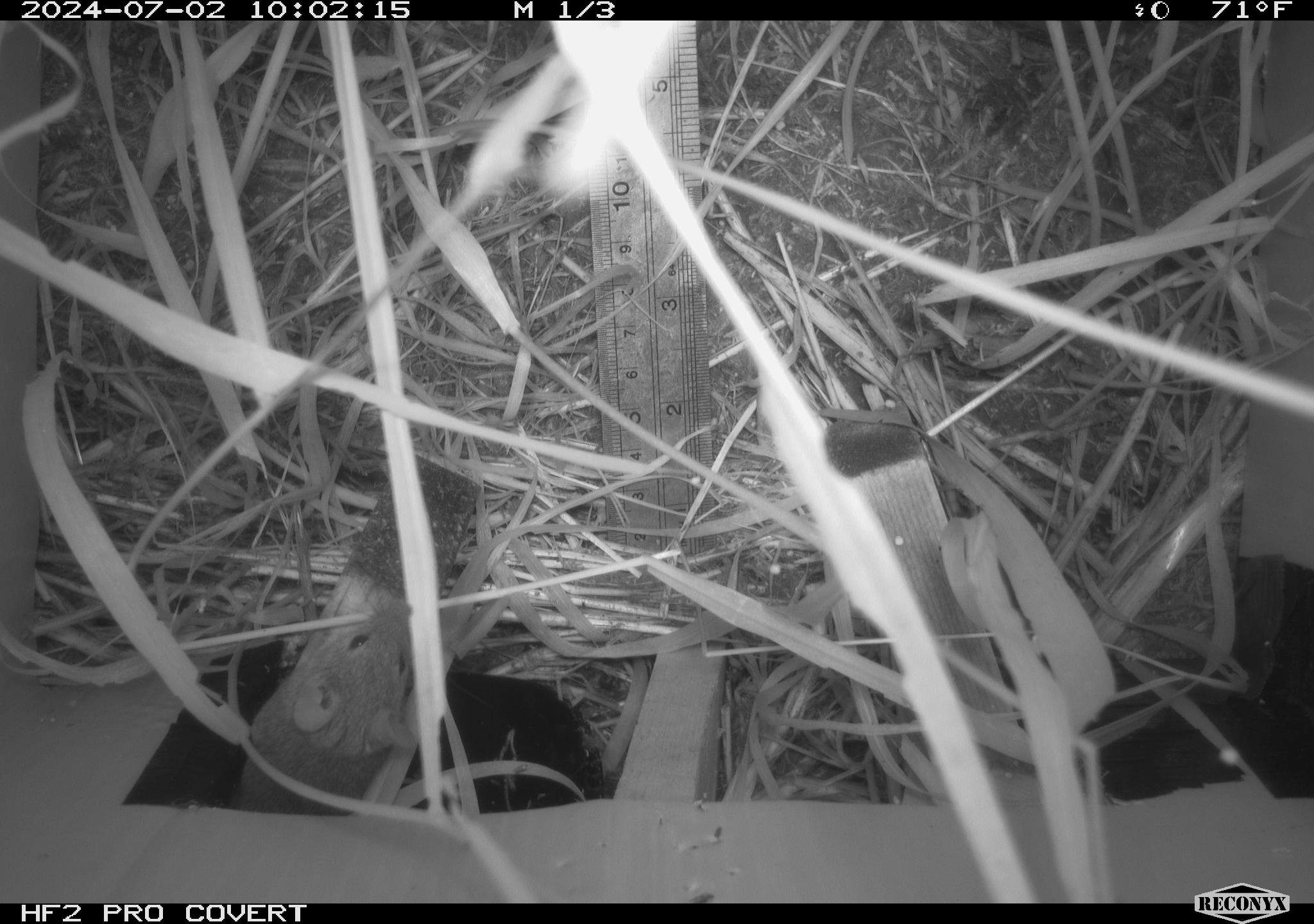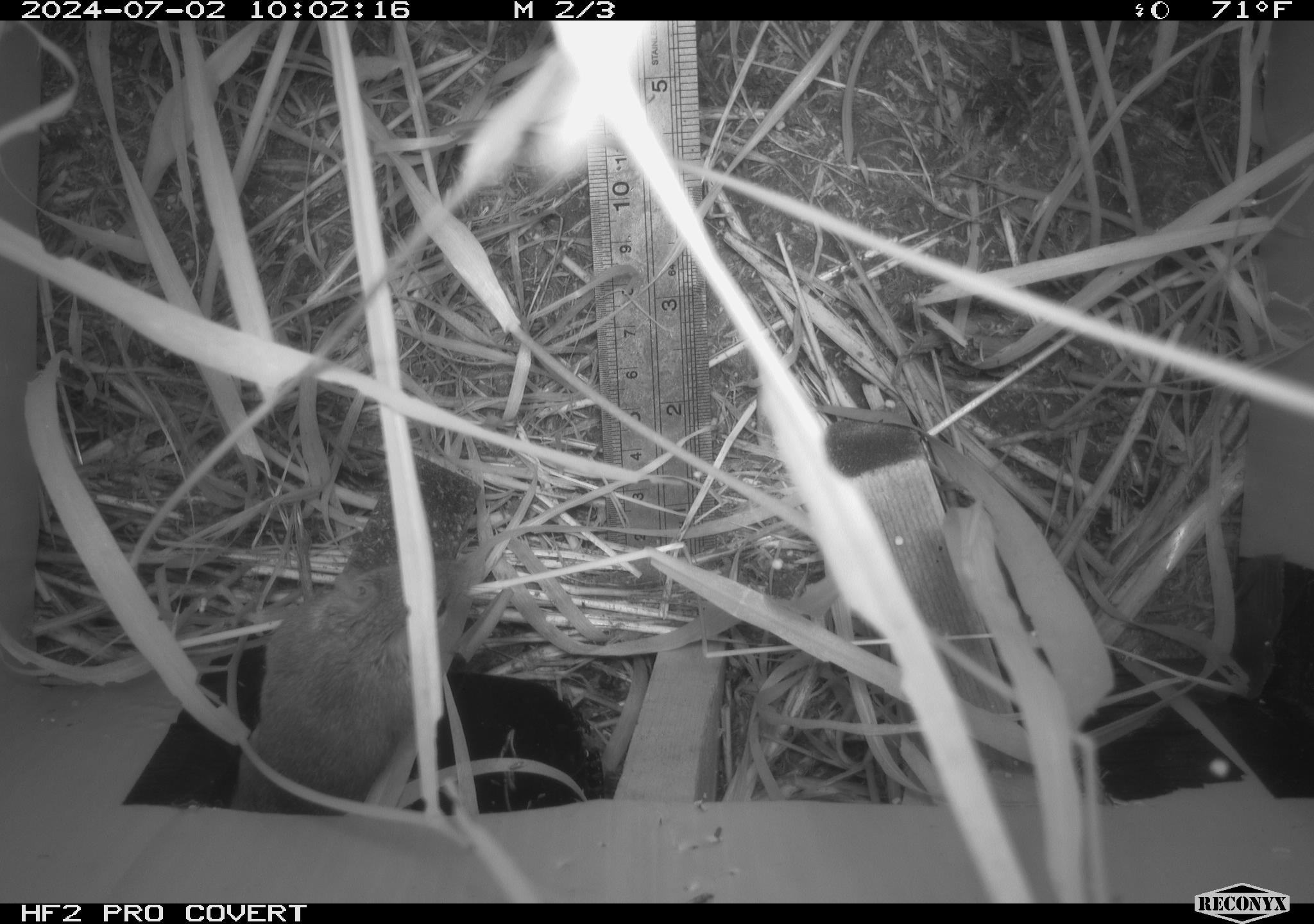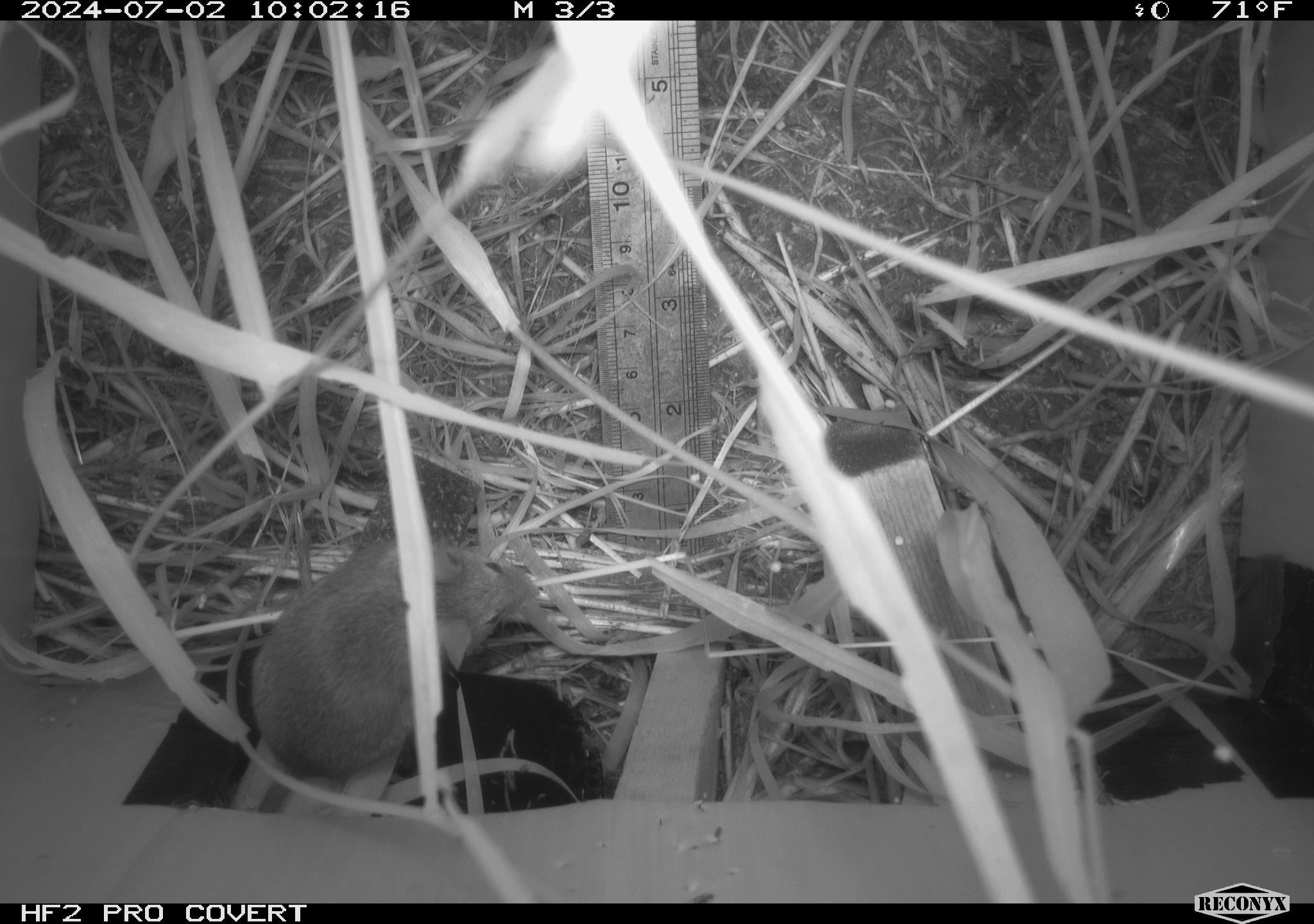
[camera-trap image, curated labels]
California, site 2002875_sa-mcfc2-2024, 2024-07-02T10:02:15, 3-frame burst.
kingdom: Animalia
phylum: Chordata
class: Mammalia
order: Rodentia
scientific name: Rodentia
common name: rodent